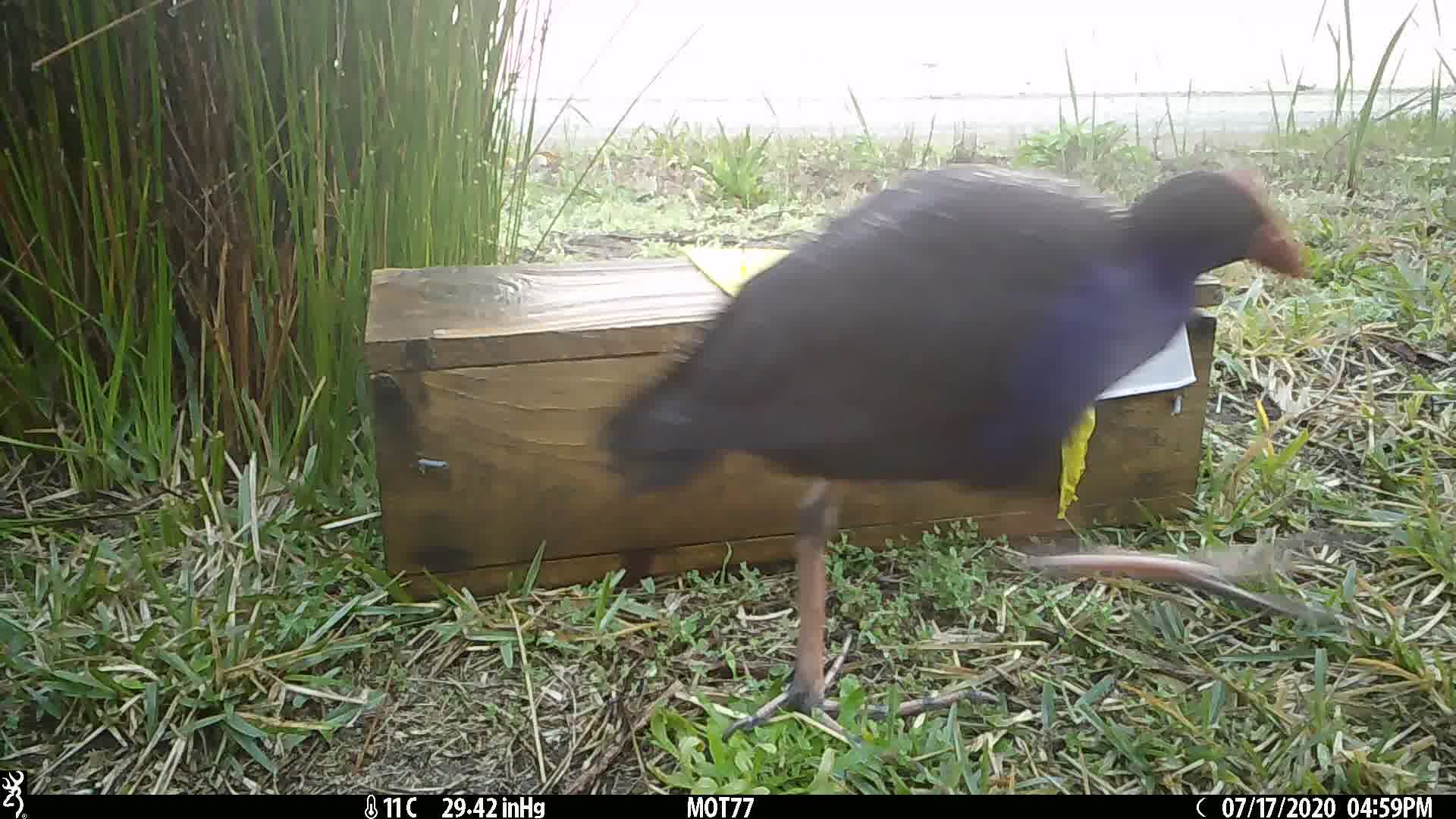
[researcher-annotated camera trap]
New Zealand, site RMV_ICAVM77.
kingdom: Animalia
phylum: Chordata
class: Aves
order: Gruiformes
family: Rallidae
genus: Porphyrio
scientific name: Porphyrio melanotus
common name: australasian swamphen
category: pukeko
Pukeko (australasian swamphen) (Porphyrio melanotus).